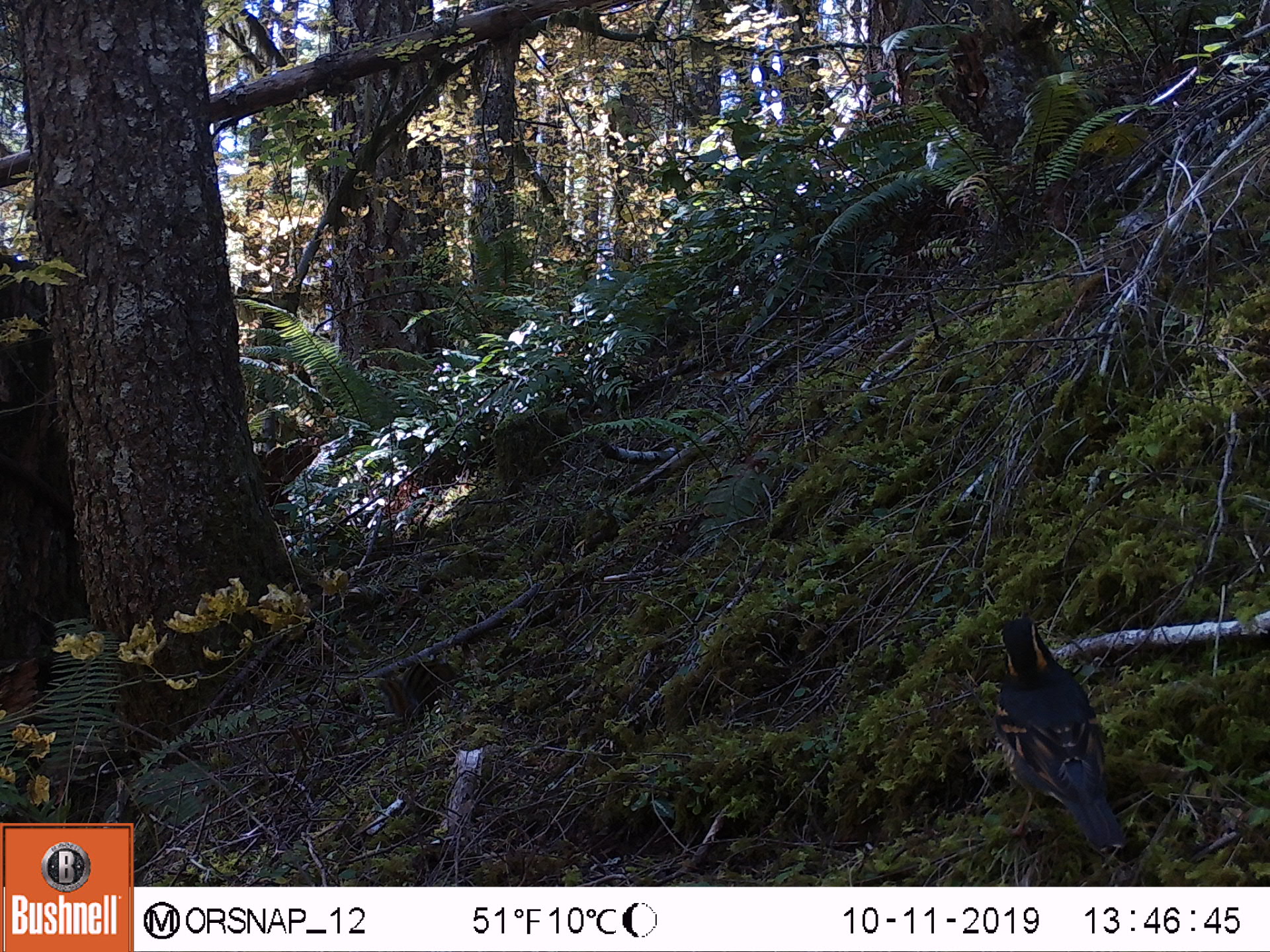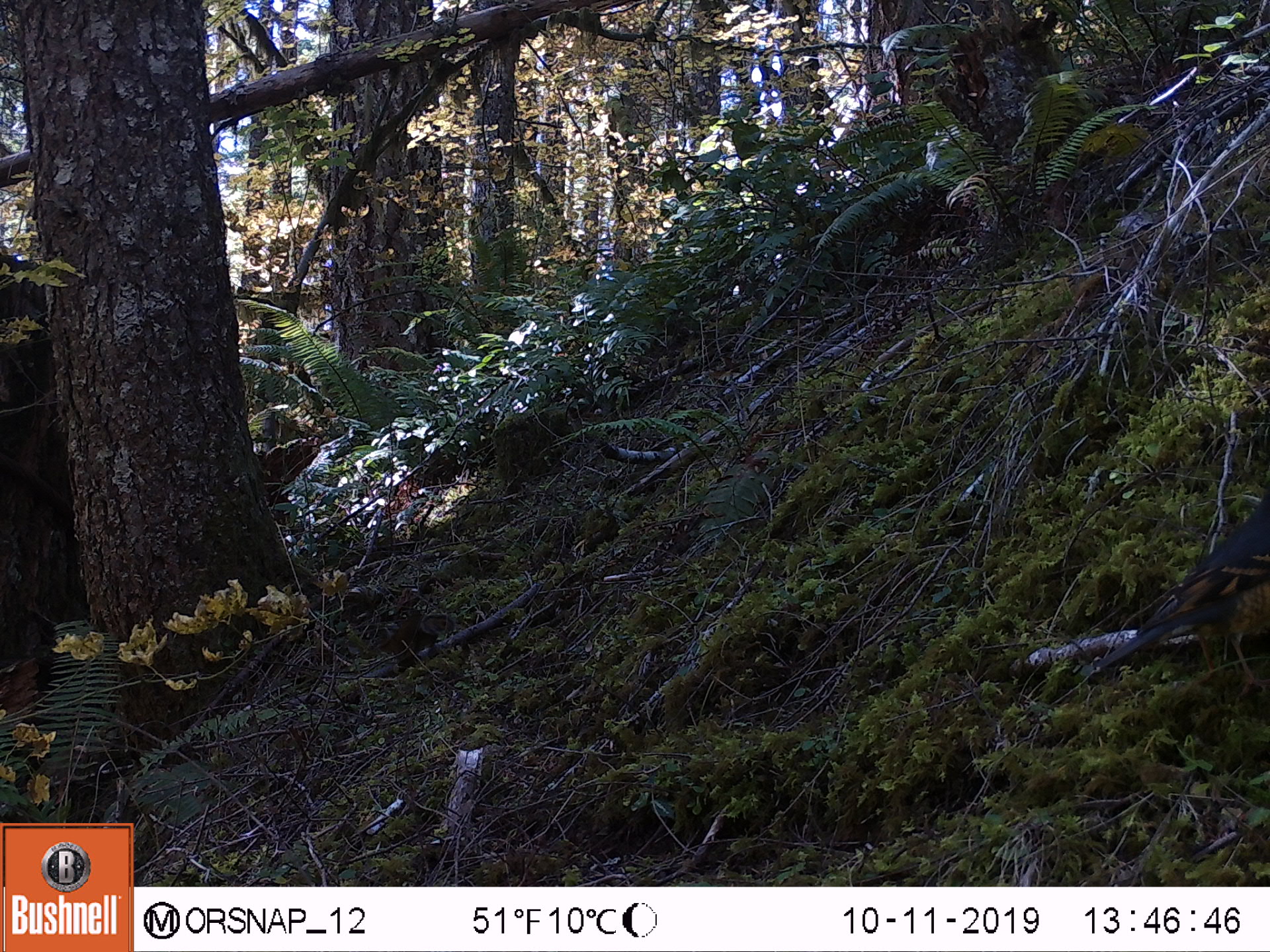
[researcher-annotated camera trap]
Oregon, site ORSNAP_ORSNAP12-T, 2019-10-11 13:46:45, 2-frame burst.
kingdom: Animalia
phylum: Chordata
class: Aves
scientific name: Aves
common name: bird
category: other bird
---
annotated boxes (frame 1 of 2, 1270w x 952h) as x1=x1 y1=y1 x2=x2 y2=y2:
other bird: x1=950 y1=593 x2=1135 y2=868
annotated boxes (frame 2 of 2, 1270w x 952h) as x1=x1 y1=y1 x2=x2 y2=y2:
other bird: x1=1048 y1=510 x2=1263 y2=712